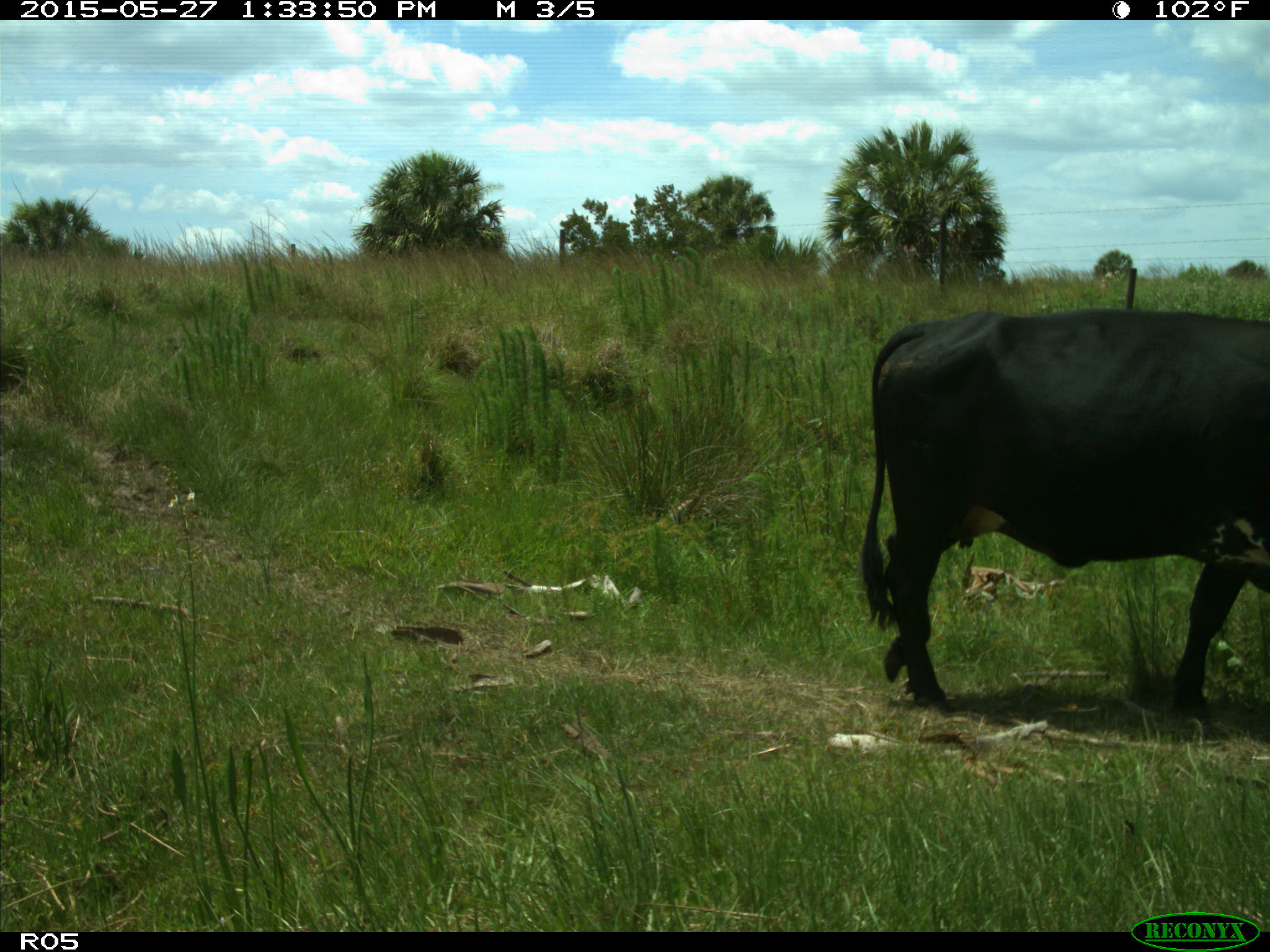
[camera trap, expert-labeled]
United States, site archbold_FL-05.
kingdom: Animalia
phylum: Chordata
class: Mammalia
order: Artiodactyla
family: Bovidae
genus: Bos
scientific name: Bos taurus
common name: domestic cow